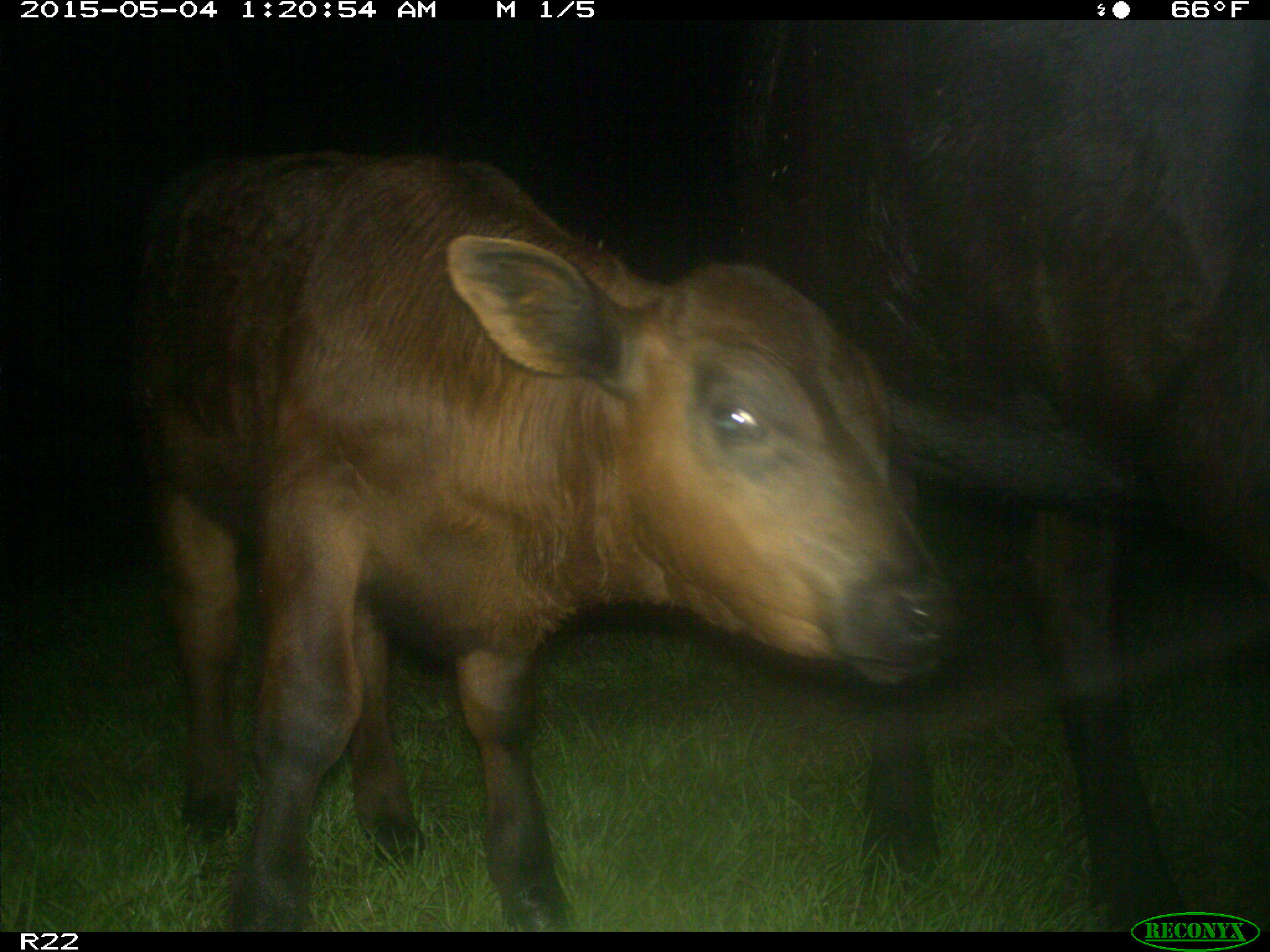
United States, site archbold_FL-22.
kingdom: Animalia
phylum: Chordata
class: Mammalia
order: Artiodactyla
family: Bovidae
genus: Bos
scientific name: Bos taurus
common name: domestic cow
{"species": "Bos taurus (domestic cow)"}